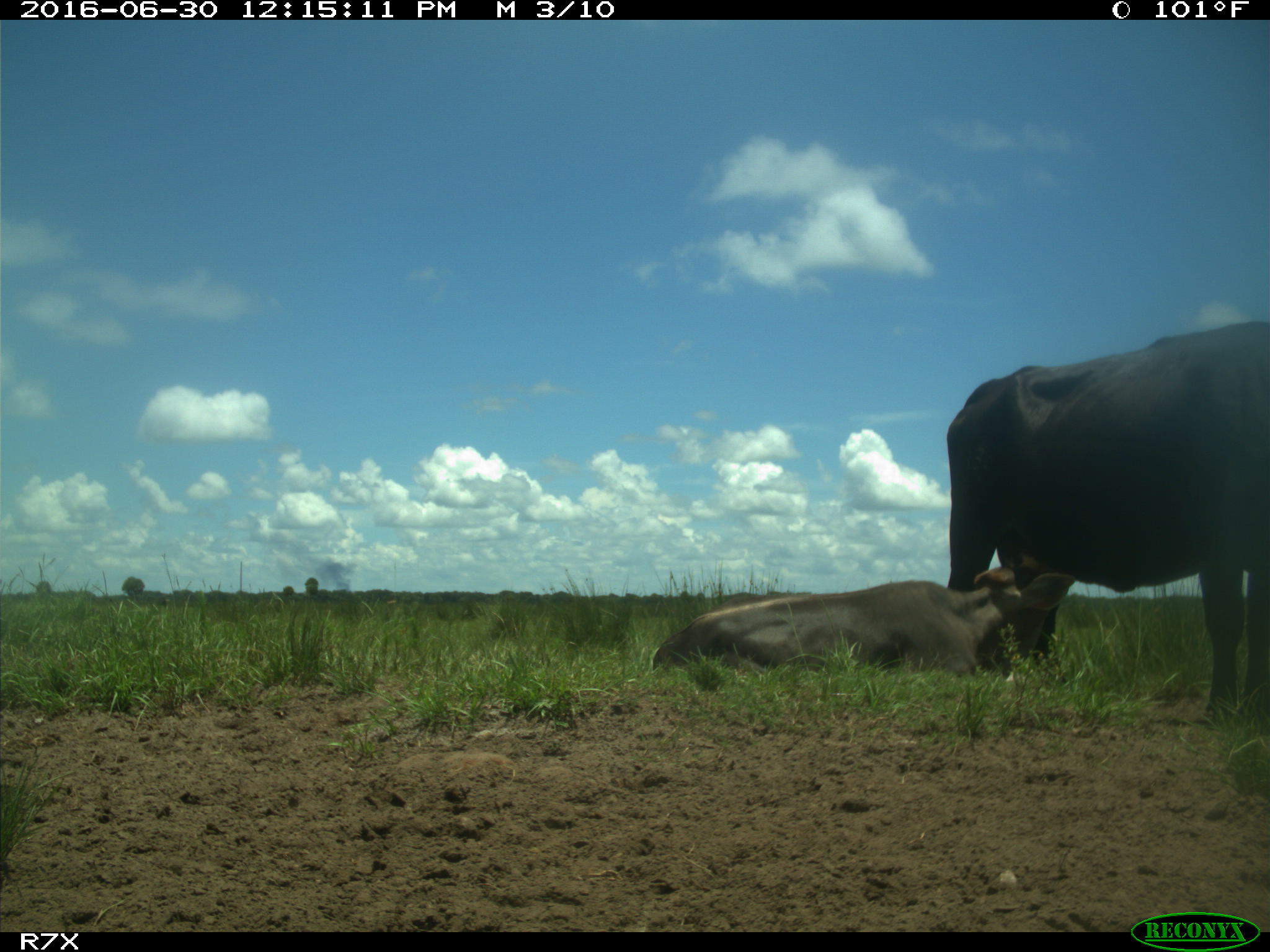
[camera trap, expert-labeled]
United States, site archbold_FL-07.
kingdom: Animalia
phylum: Chordata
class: Mammalia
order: Artiodactyla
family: Bovidae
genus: Bos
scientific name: Bos taurus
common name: domestic cow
Bos taurus (domestic cow).